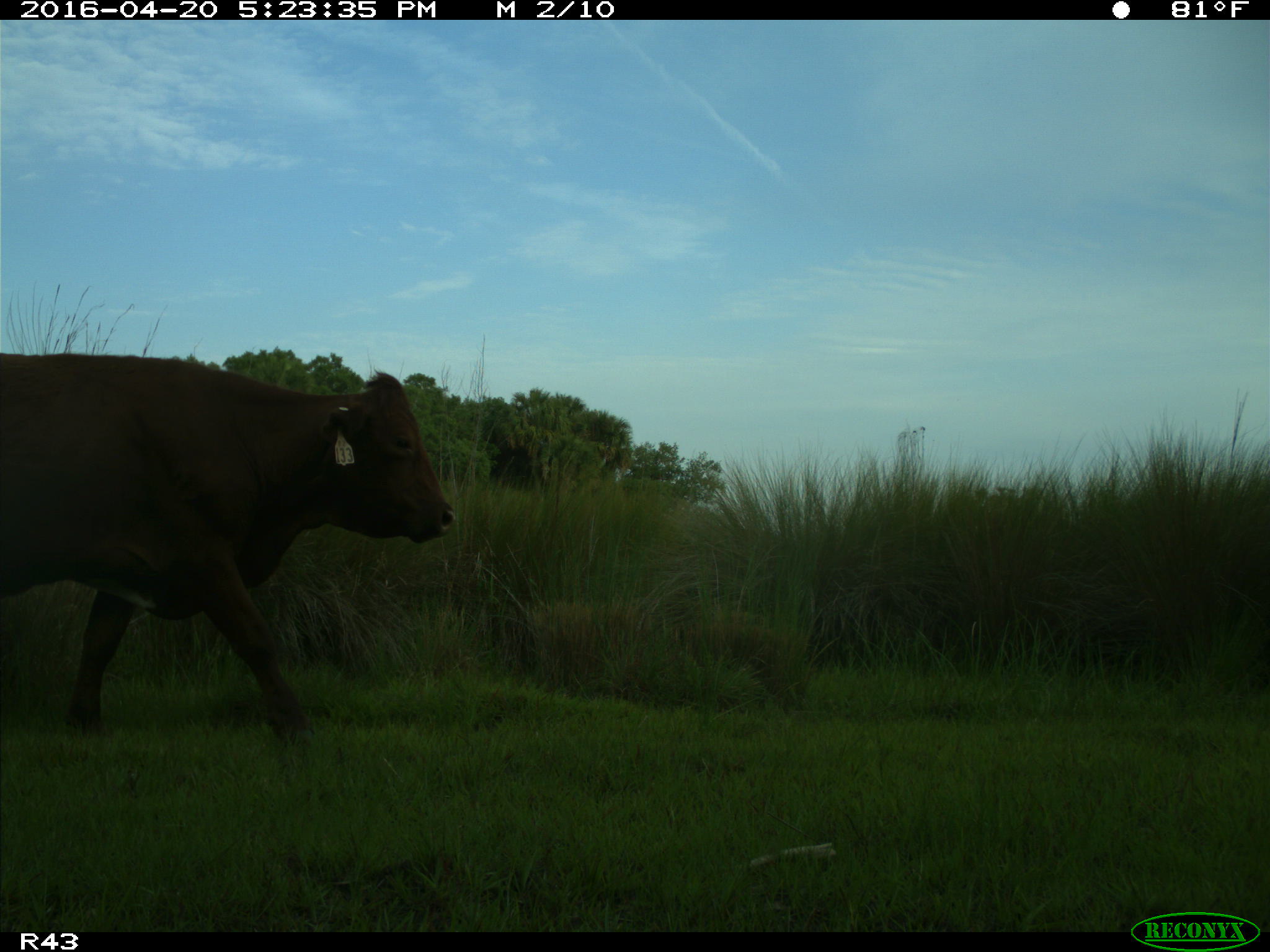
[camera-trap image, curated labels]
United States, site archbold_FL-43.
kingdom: Animalia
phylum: Chordata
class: Mammalia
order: Artiodactyla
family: Bovidae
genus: Bos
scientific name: Bos taurus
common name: domestic cow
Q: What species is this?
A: Bos taurus (domestic cow).